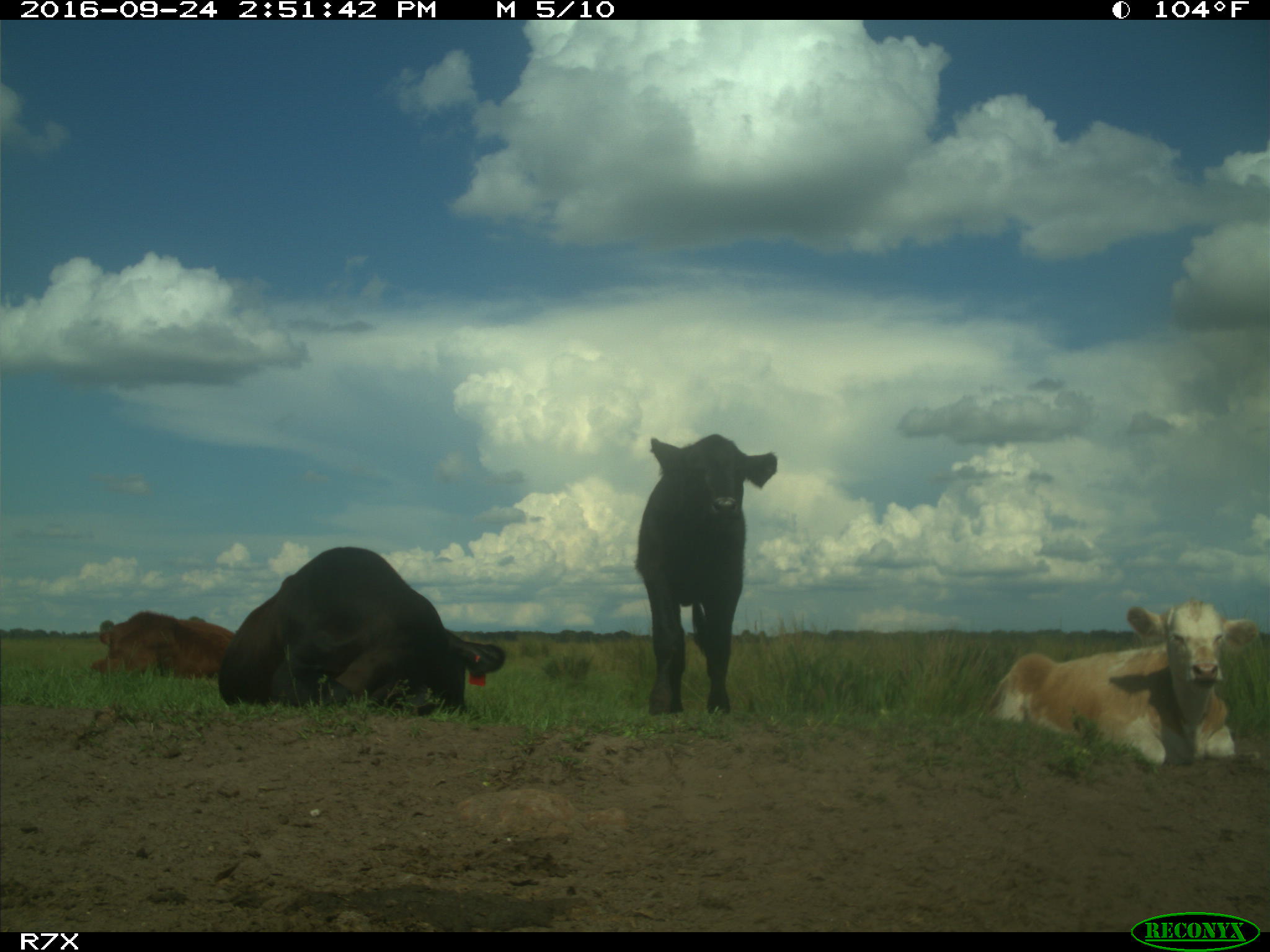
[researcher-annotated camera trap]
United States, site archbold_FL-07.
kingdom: Animalia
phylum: Chordata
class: Mammalia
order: Artiodactyla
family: Bovidae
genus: Bos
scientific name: Bos taurus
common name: domestic cow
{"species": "Bos taurus (domestic cow)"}